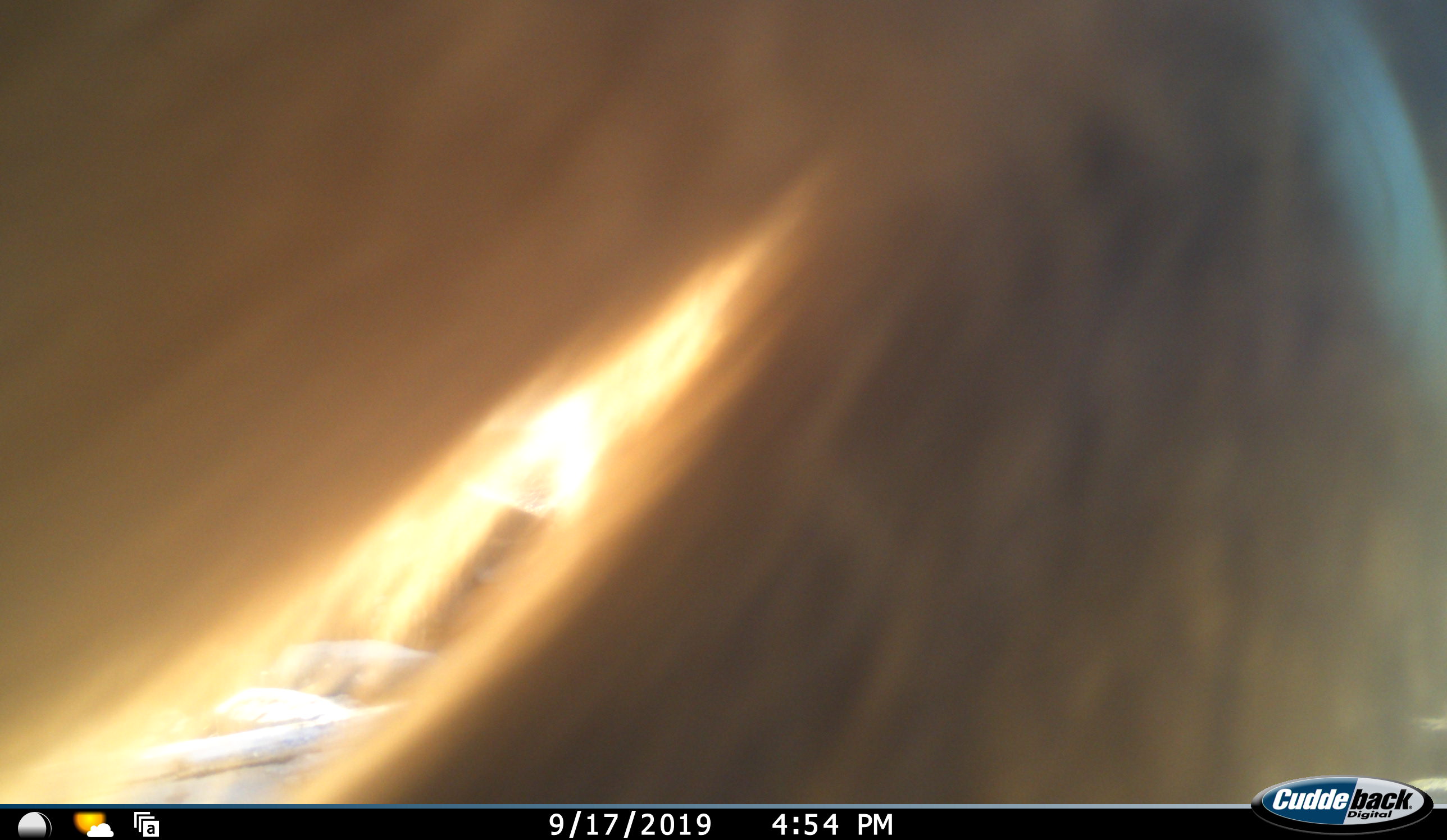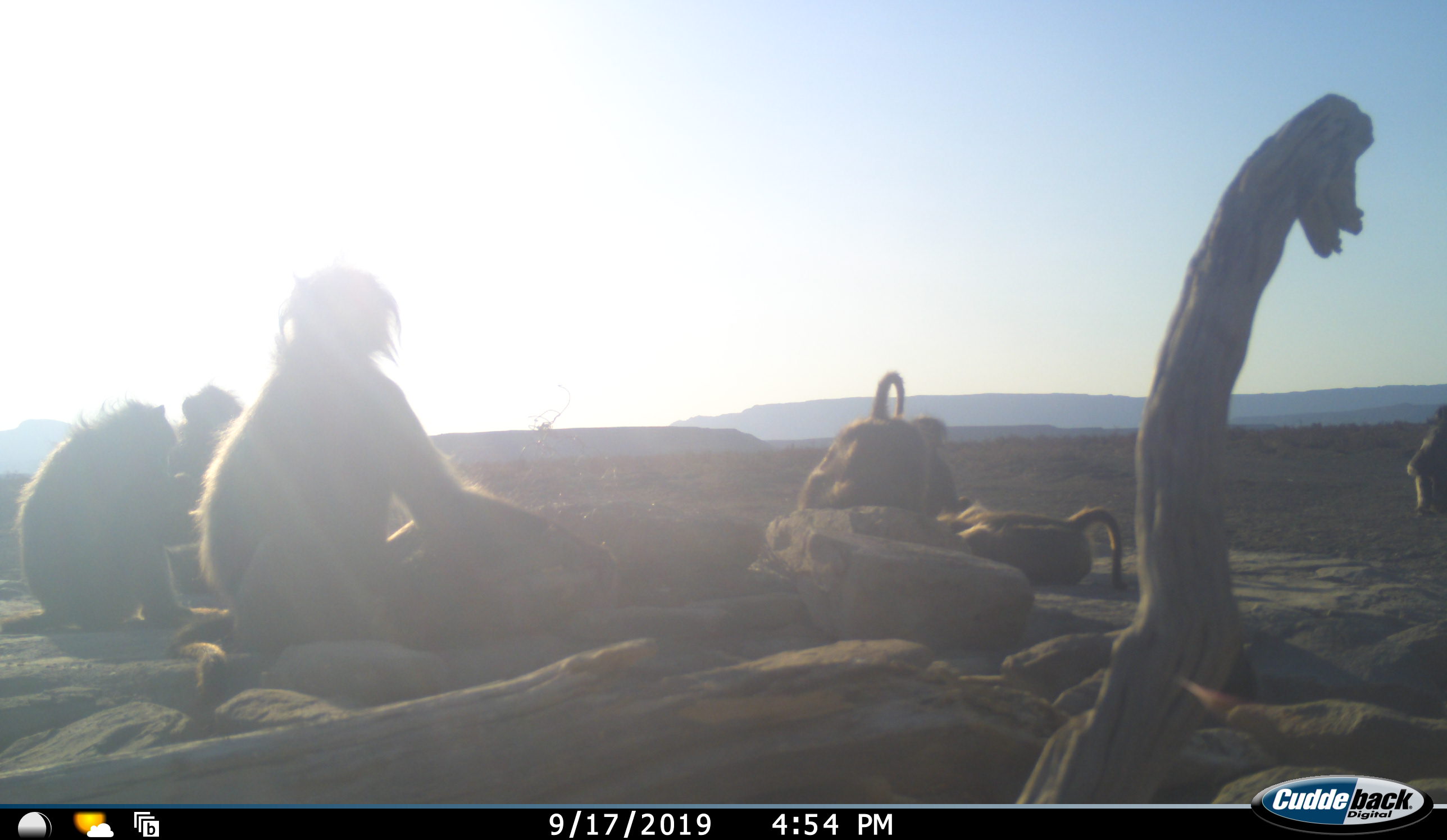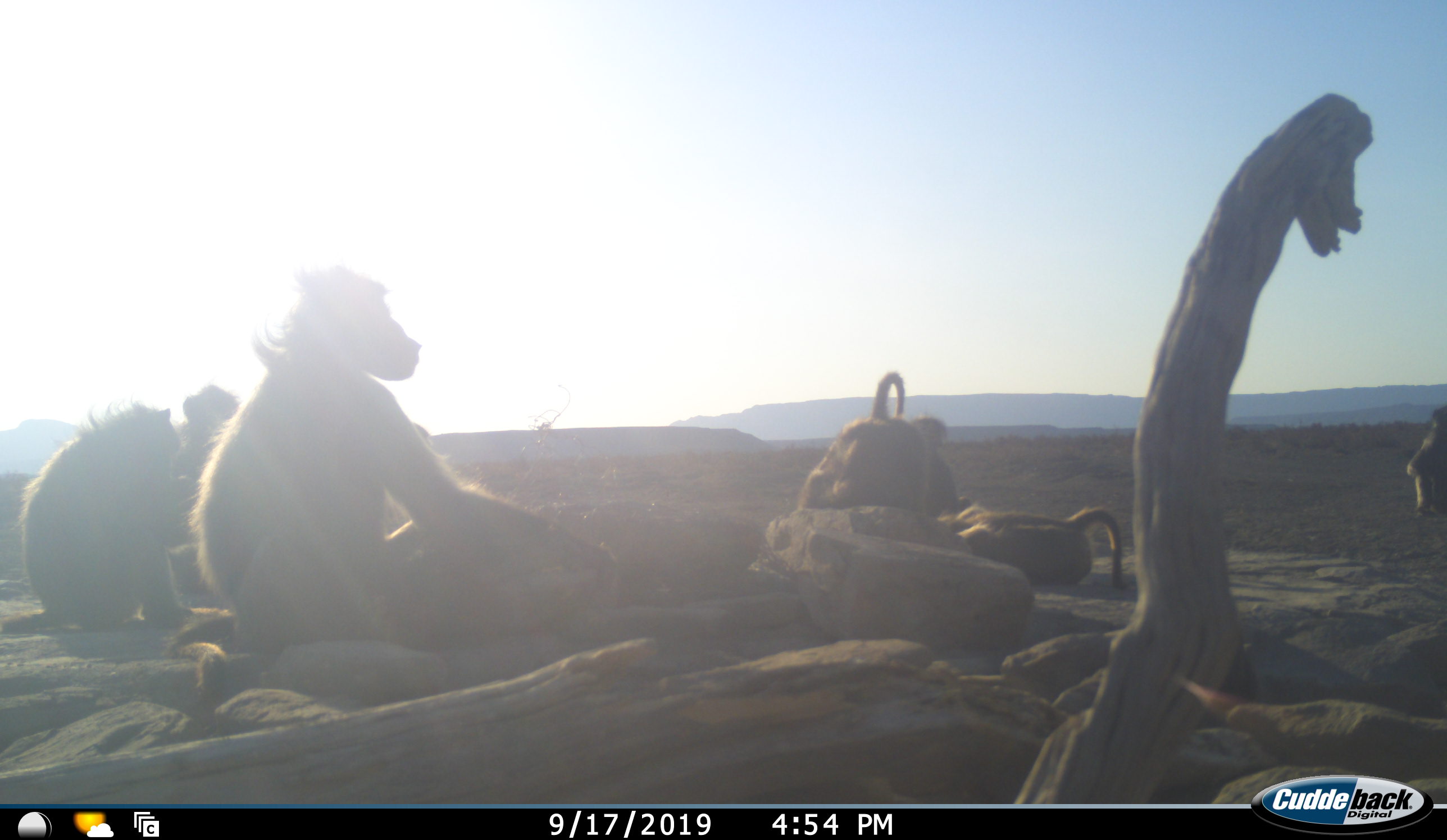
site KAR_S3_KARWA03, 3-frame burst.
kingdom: Animalia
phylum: Chordata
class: Mammalia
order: Primates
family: Cercopithecidae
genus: Papio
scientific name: Papio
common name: baboon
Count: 7.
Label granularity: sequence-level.